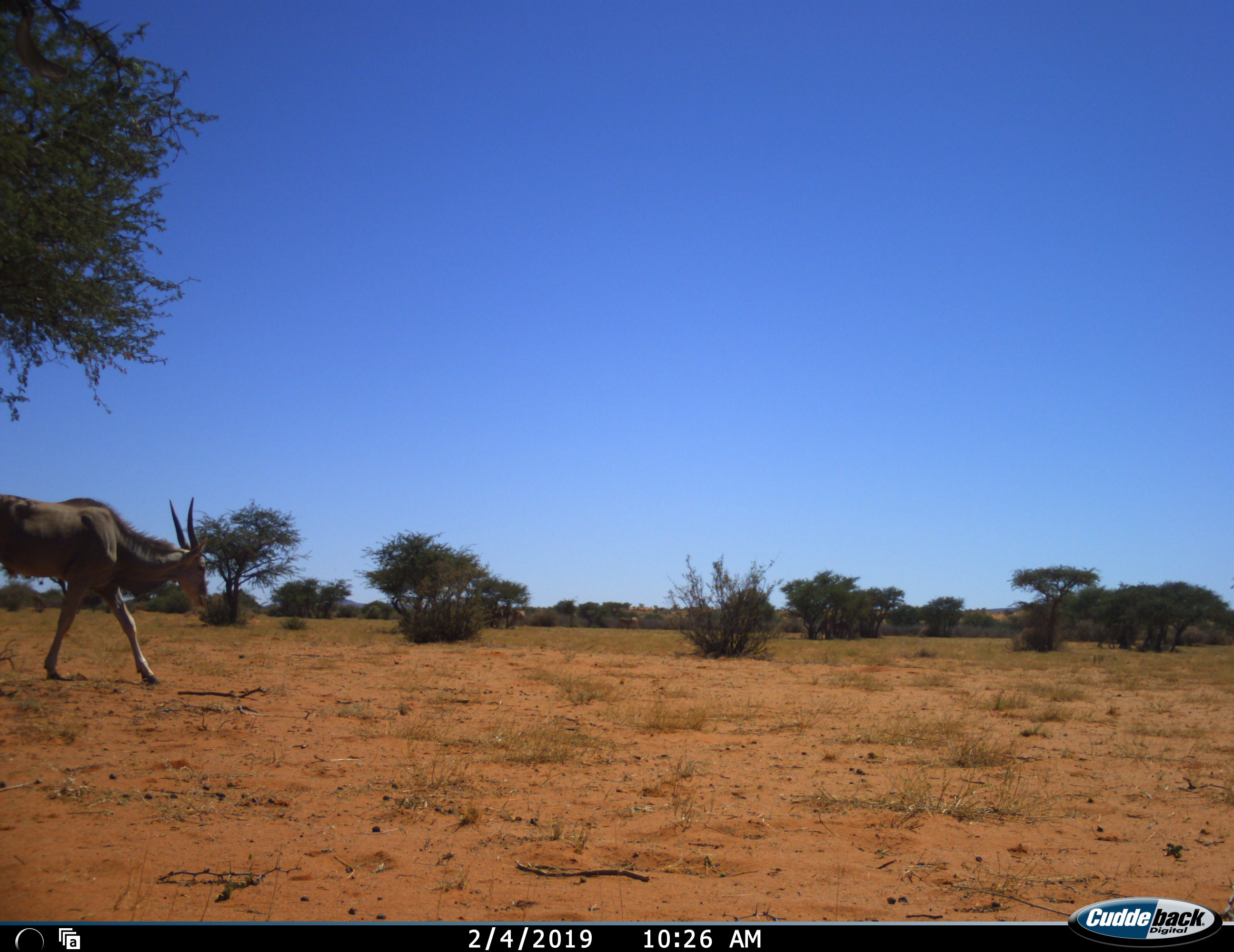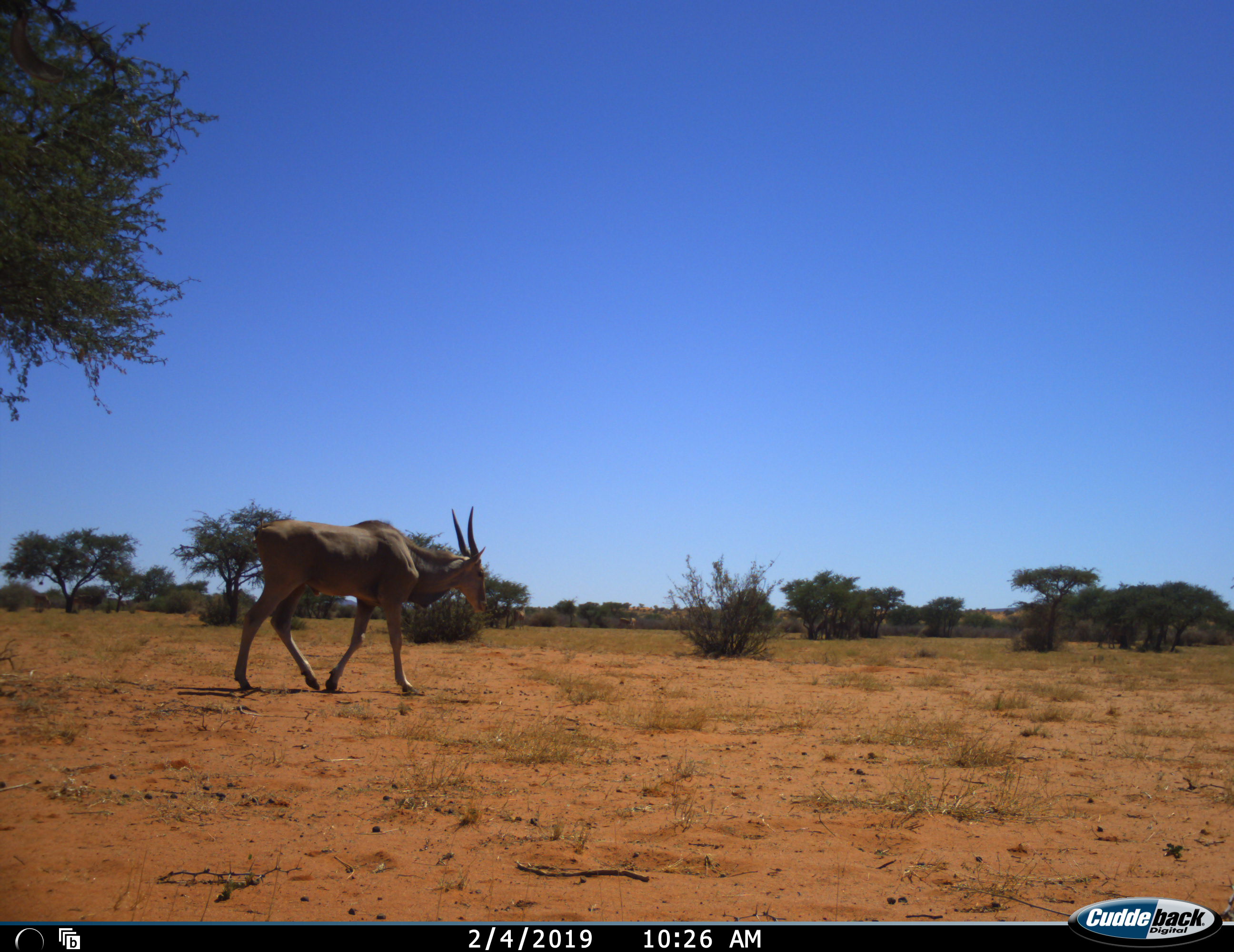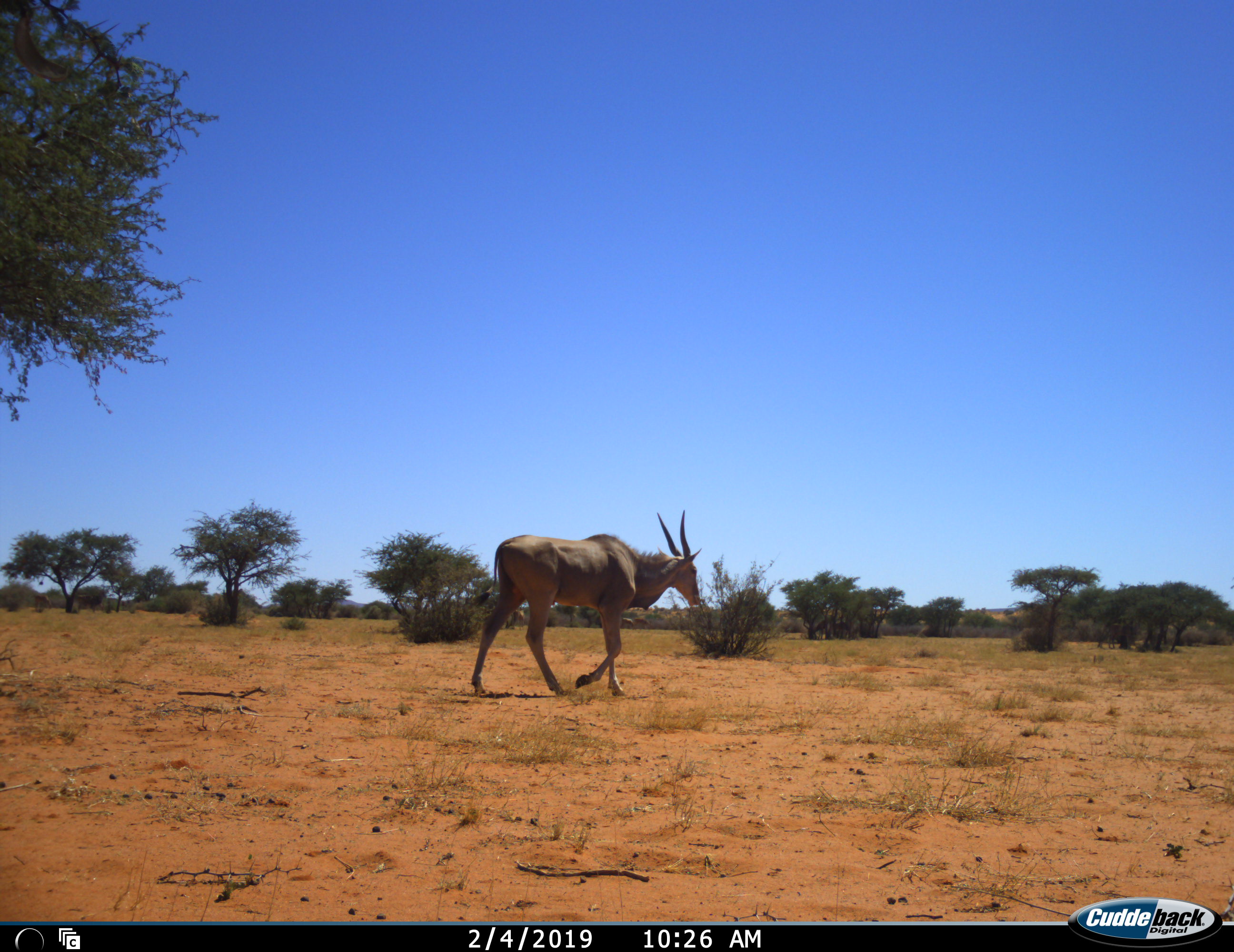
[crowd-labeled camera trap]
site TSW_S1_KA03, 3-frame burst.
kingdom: Animalia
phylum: Chordata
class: Mammalia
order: Artiodactyla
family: Bovidae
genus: Tragelaphus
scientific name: Tragelaphus oryx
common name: eland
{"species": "eland (Tragelaphus oryx)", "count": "1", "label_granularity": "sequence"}